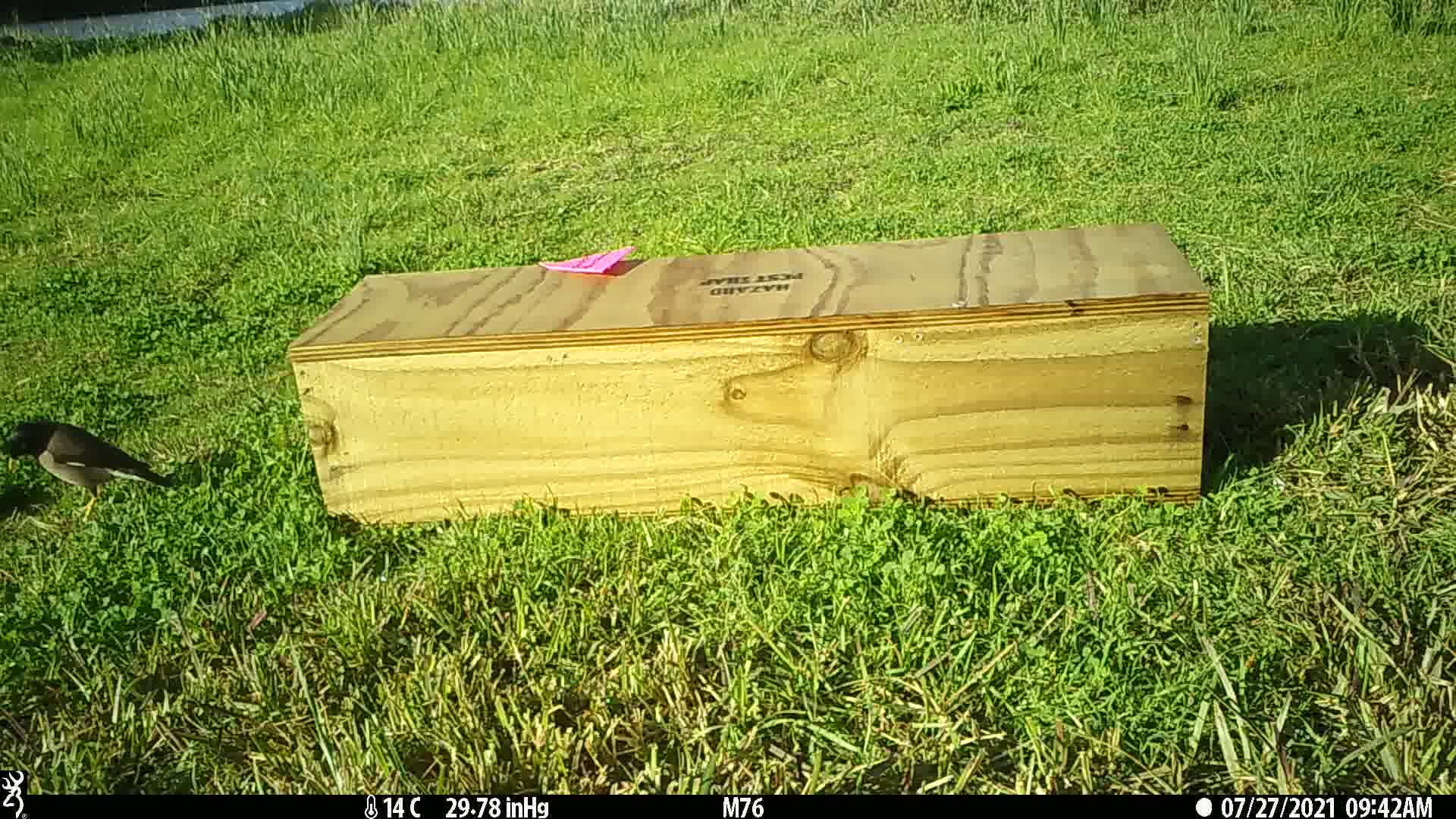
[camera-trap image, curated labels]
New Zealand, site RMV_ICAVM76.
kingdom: Animalia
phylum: Chordata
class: Aves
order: Passeriformes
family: Sturnidae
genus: Acridotheres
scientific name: Acridotheres tristis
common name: common myna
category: myna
Myna (common myna) (Acridotheres tristis).